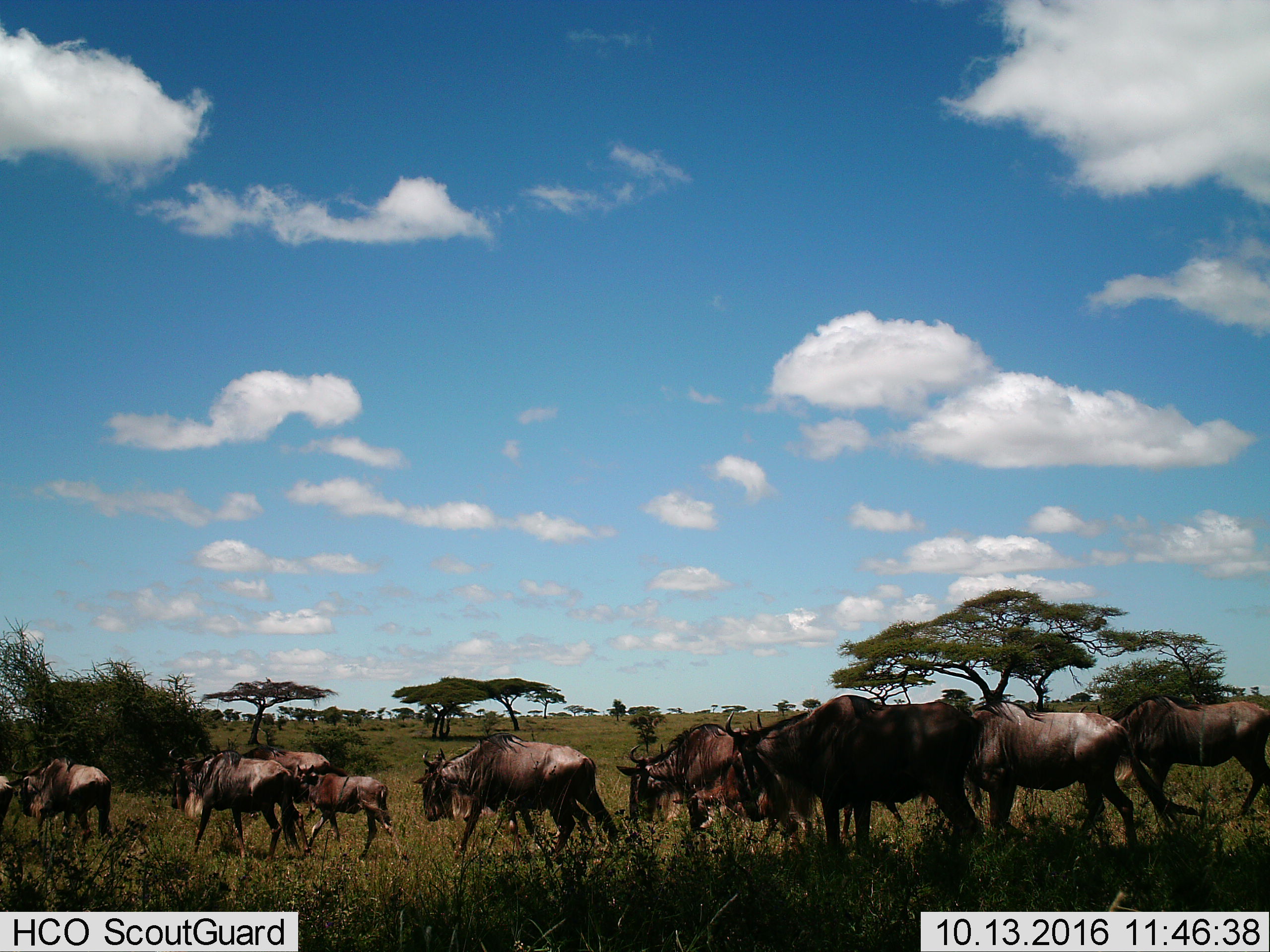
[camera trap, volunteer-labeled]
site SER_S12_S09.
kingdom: Animalia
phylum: Chordata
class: Mammalia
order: Artiodactyla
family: Bovidae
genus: Connochaetes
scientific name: Connochaetes taurinus taurinus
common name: blue wildebeest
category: wildebeestblue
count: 11-50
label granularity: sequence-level